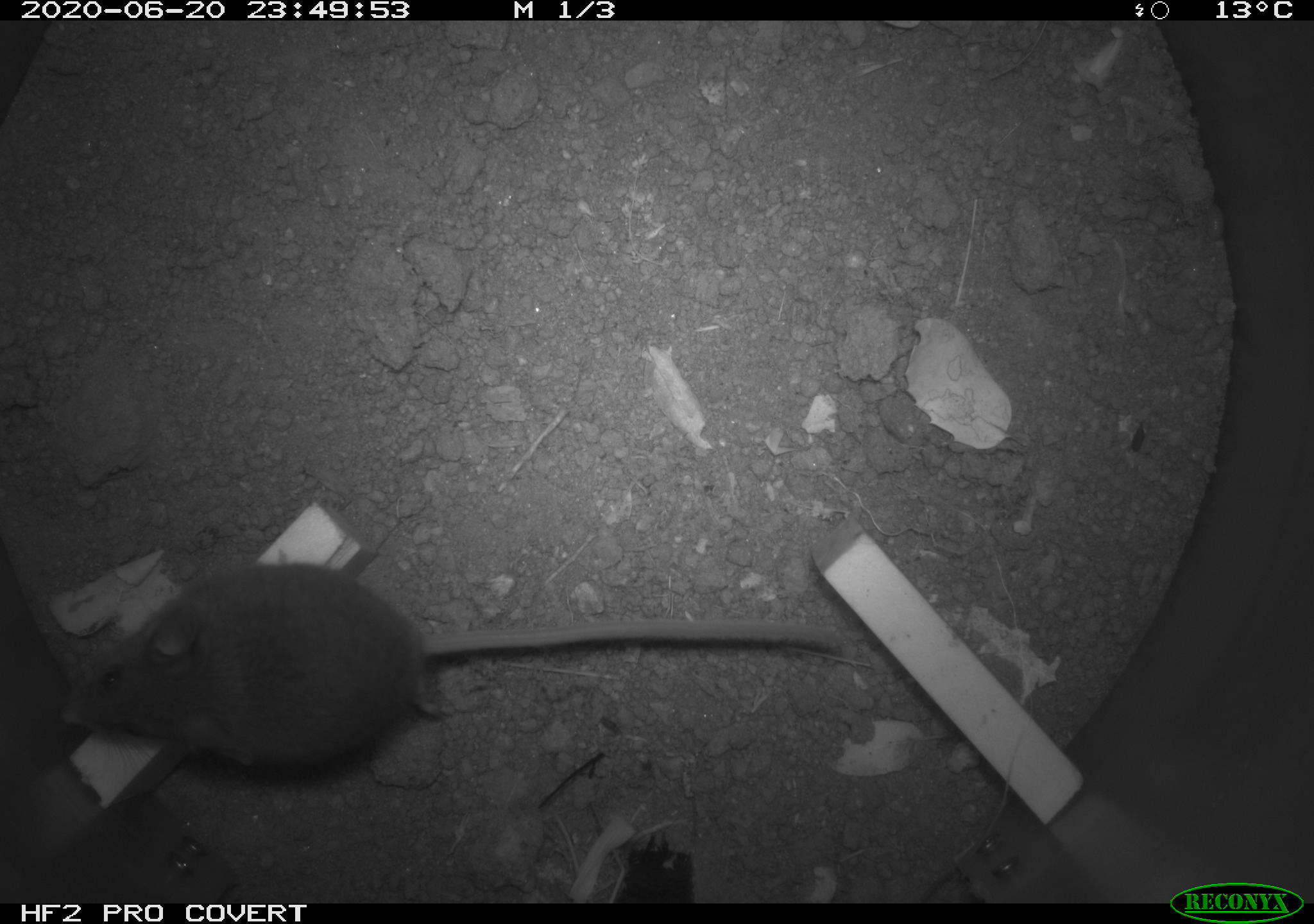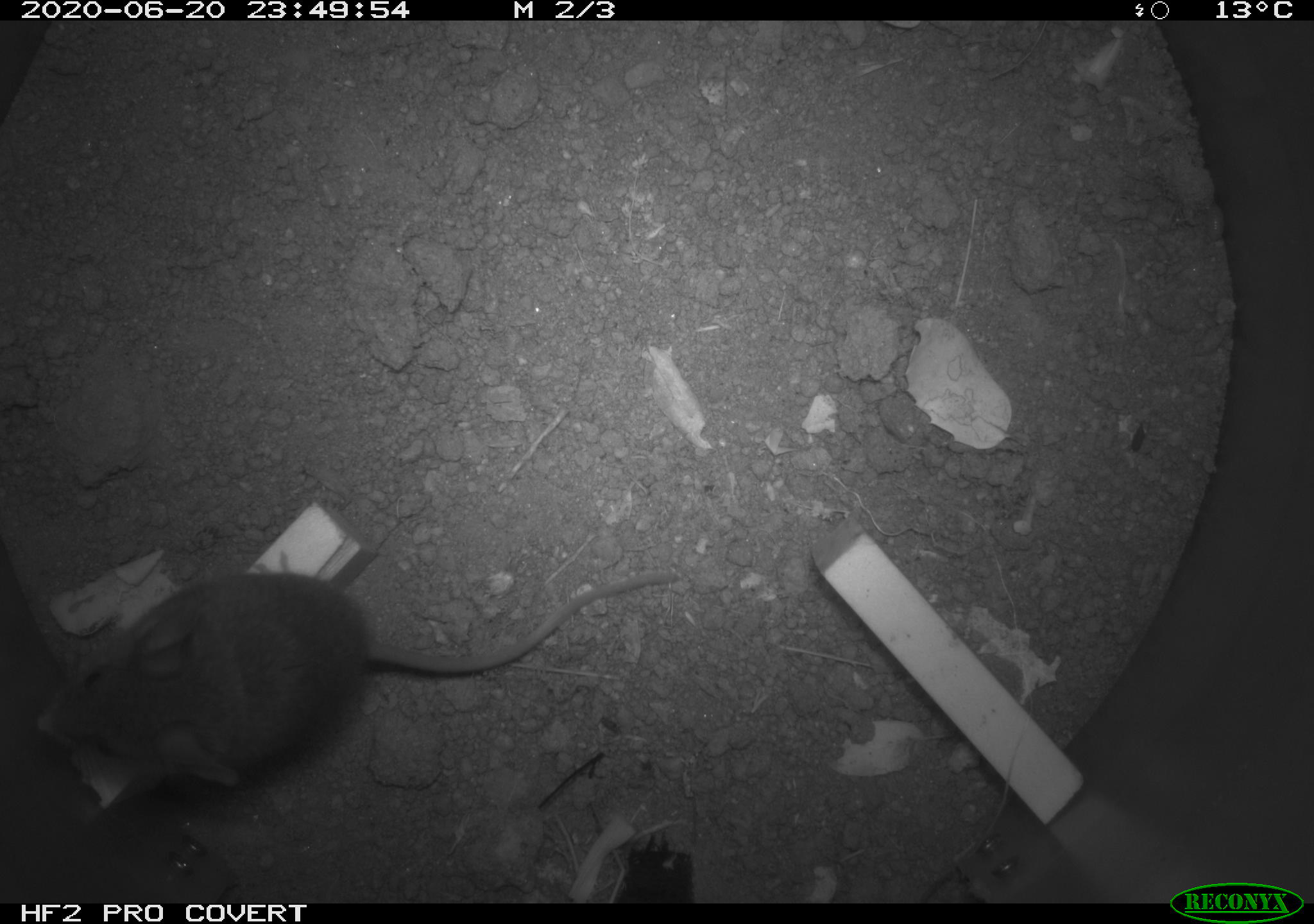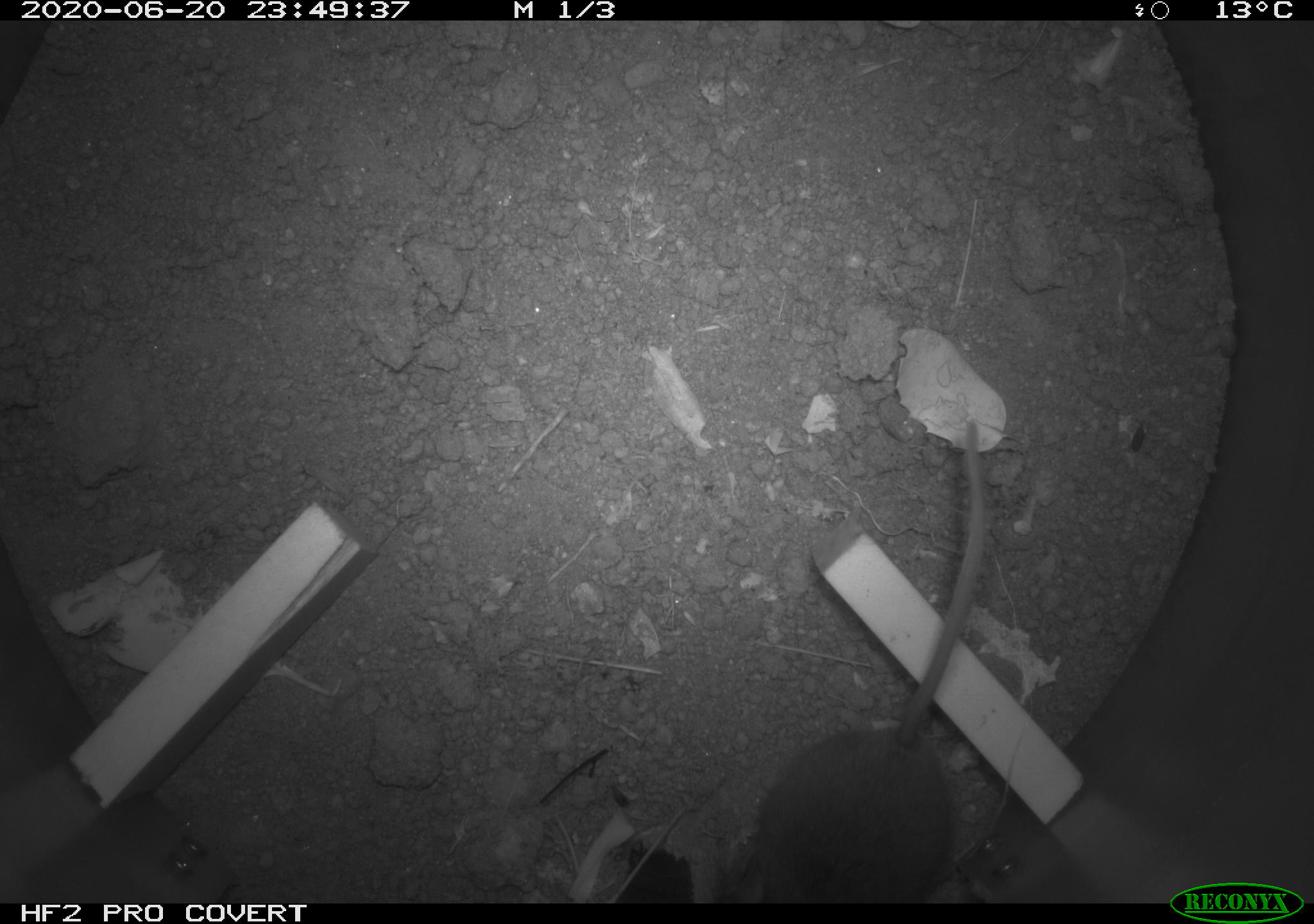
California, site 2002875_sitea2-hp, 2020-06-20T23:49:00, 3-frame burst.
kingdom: Animalia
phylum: Chordata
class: Mammalia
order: Rodentia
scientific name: Rodentia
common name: mouse species